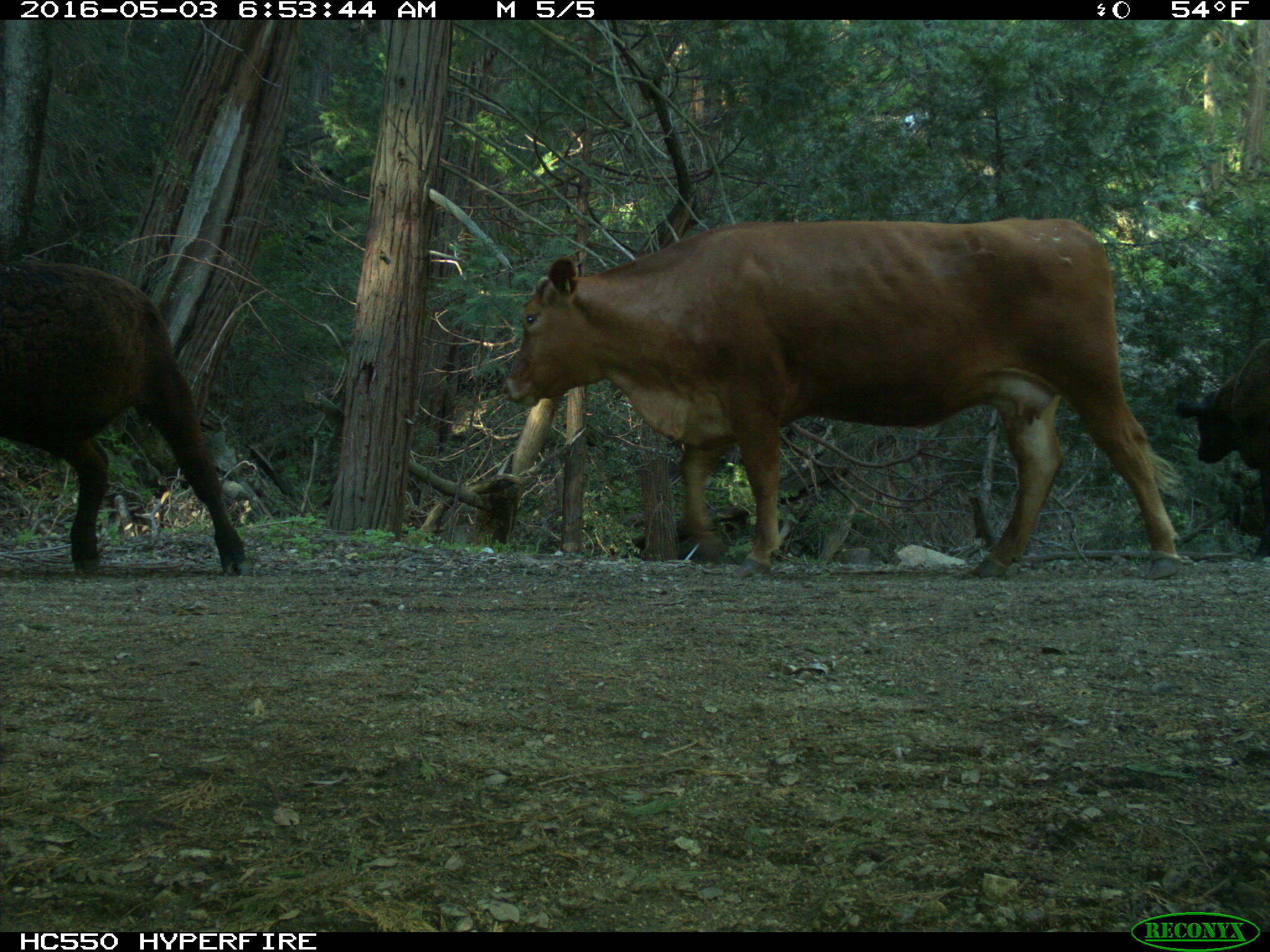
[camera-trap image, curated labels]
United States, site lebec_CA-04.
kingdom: Animalia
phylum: Chordata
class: Mammalia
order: Artiodactyla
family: Bovidae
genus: Bos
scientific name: Bos taurus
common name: domestic cow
Bos taurus (domestic cow).